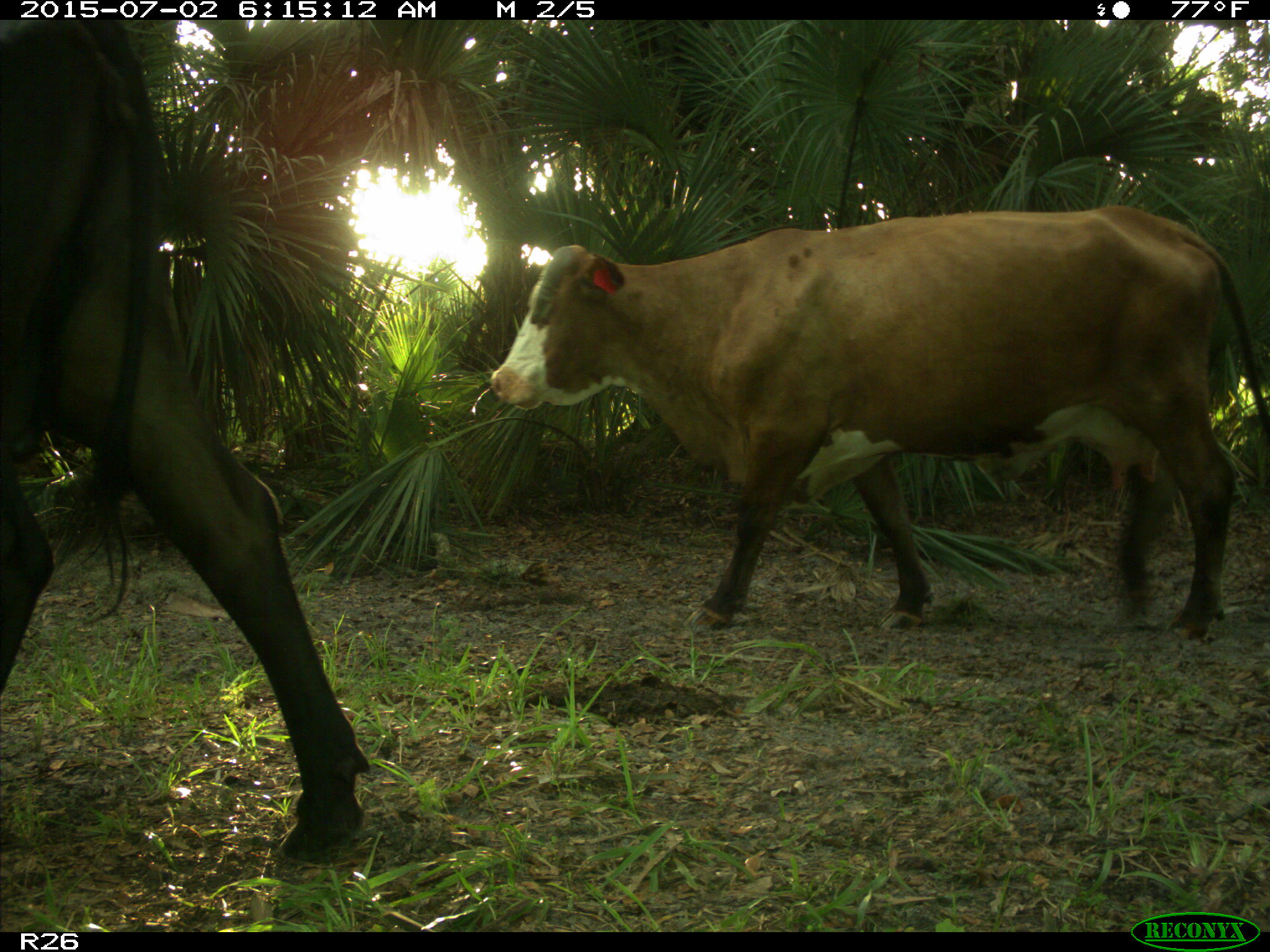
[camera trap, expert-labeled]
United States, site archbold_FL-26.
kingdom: Animalia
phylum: Chordata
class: Mammalia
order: Artiodactyla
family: Bovidae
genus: Bos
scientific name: Bos taurus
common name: domestic cow